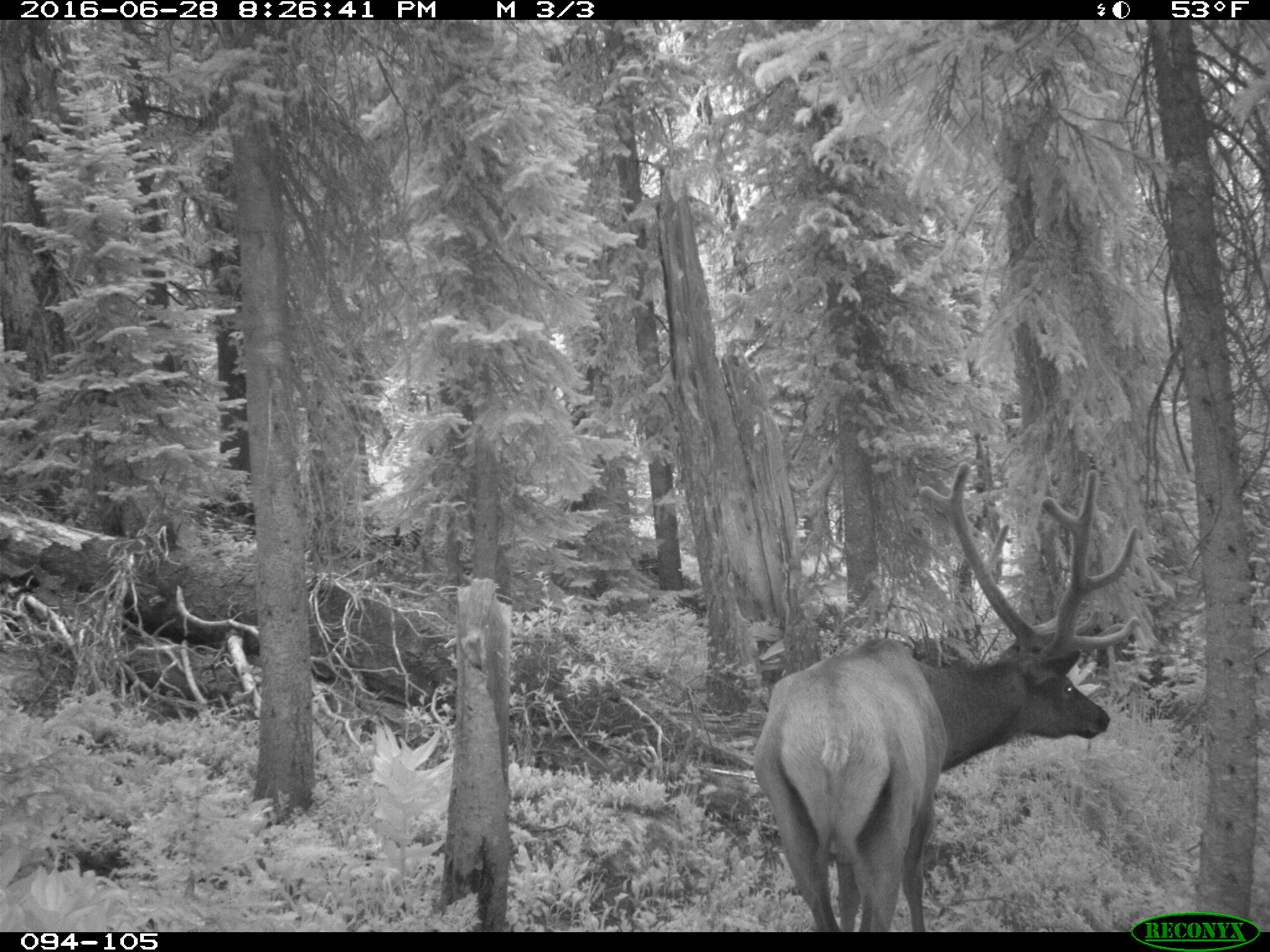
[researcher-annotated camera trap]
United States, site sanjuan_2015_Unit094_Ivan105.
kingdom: Animalia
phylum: Chordata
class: Mammalia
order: Artiodactyla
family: Cervidae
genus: Cervus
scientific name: Cervus elaphus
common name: red deer